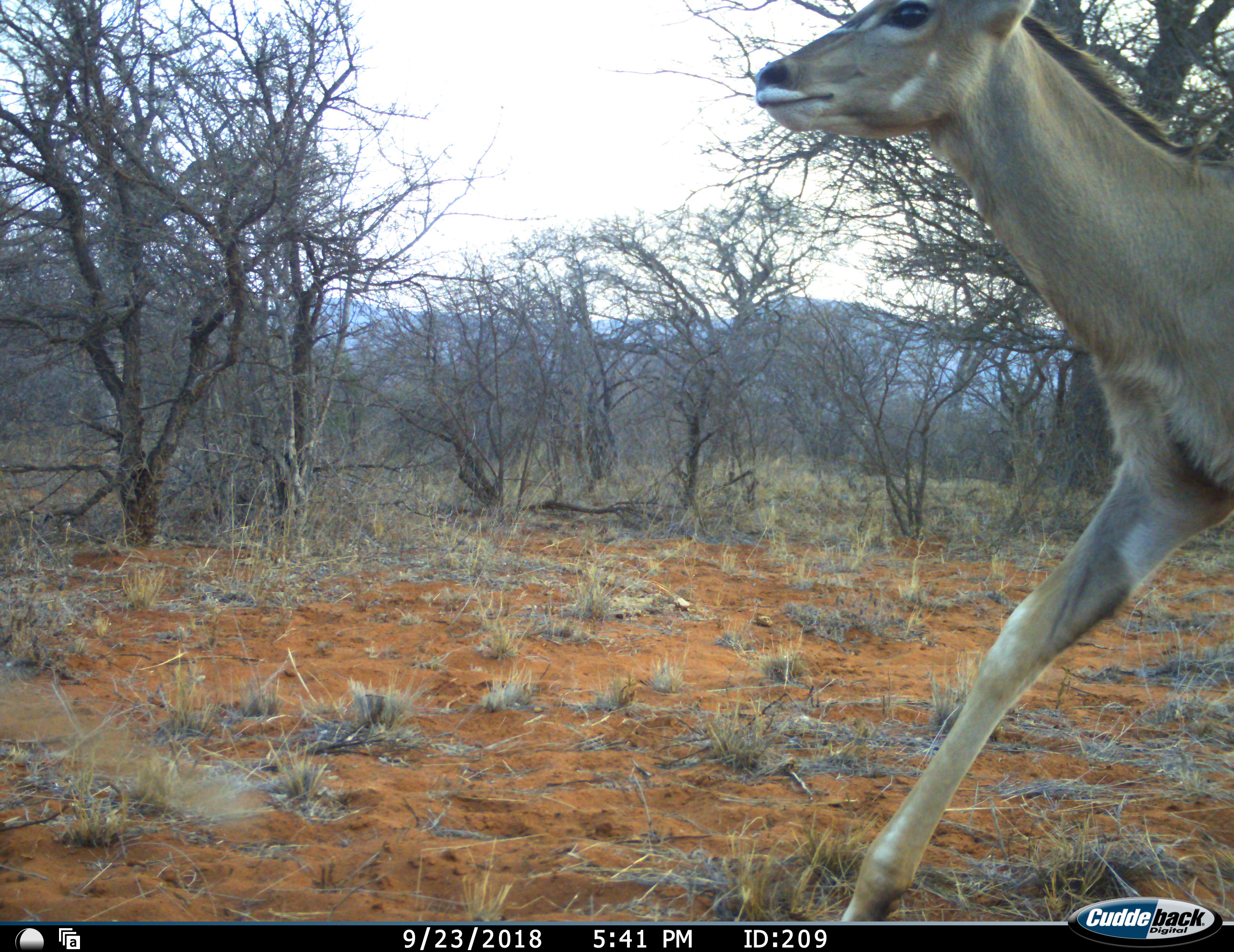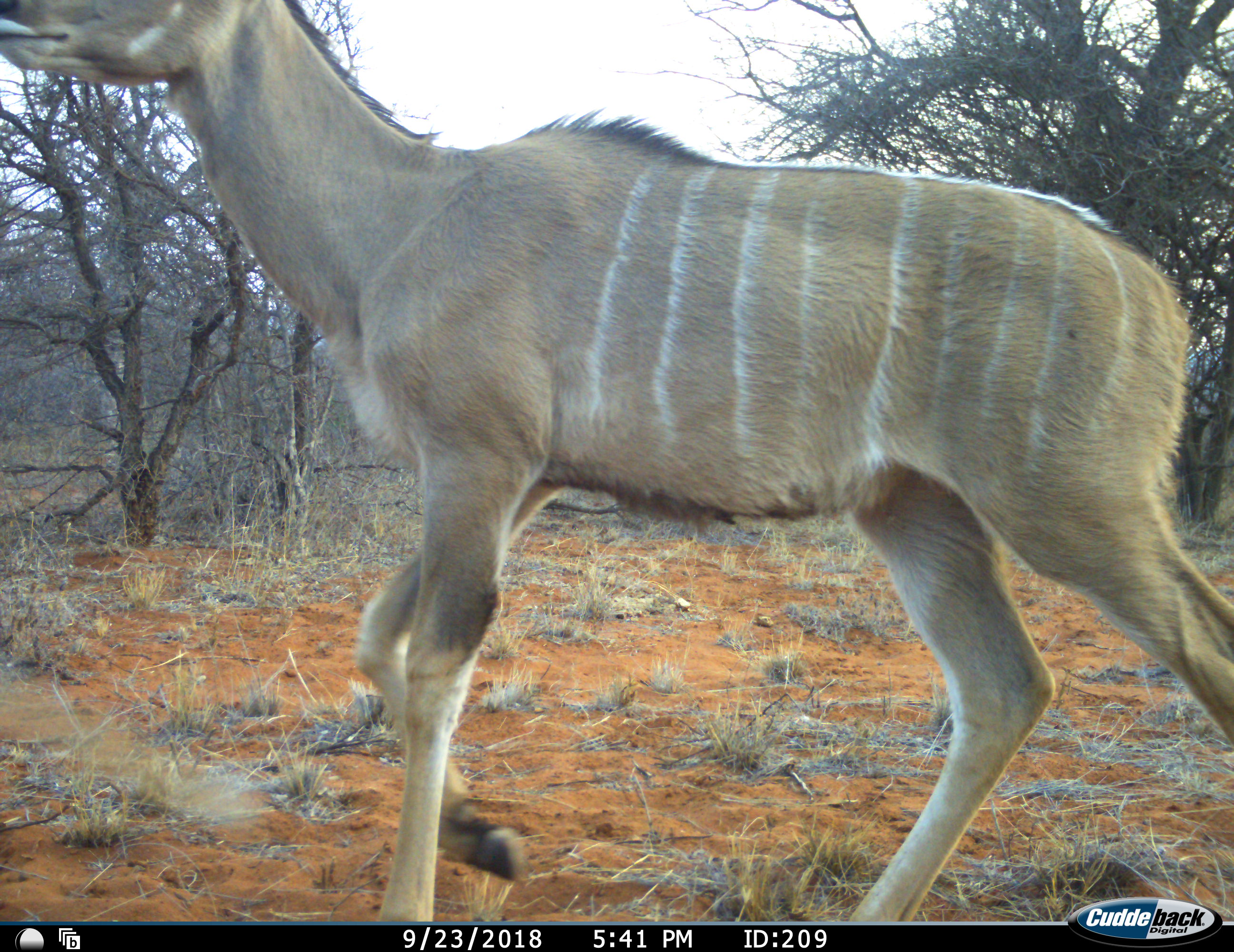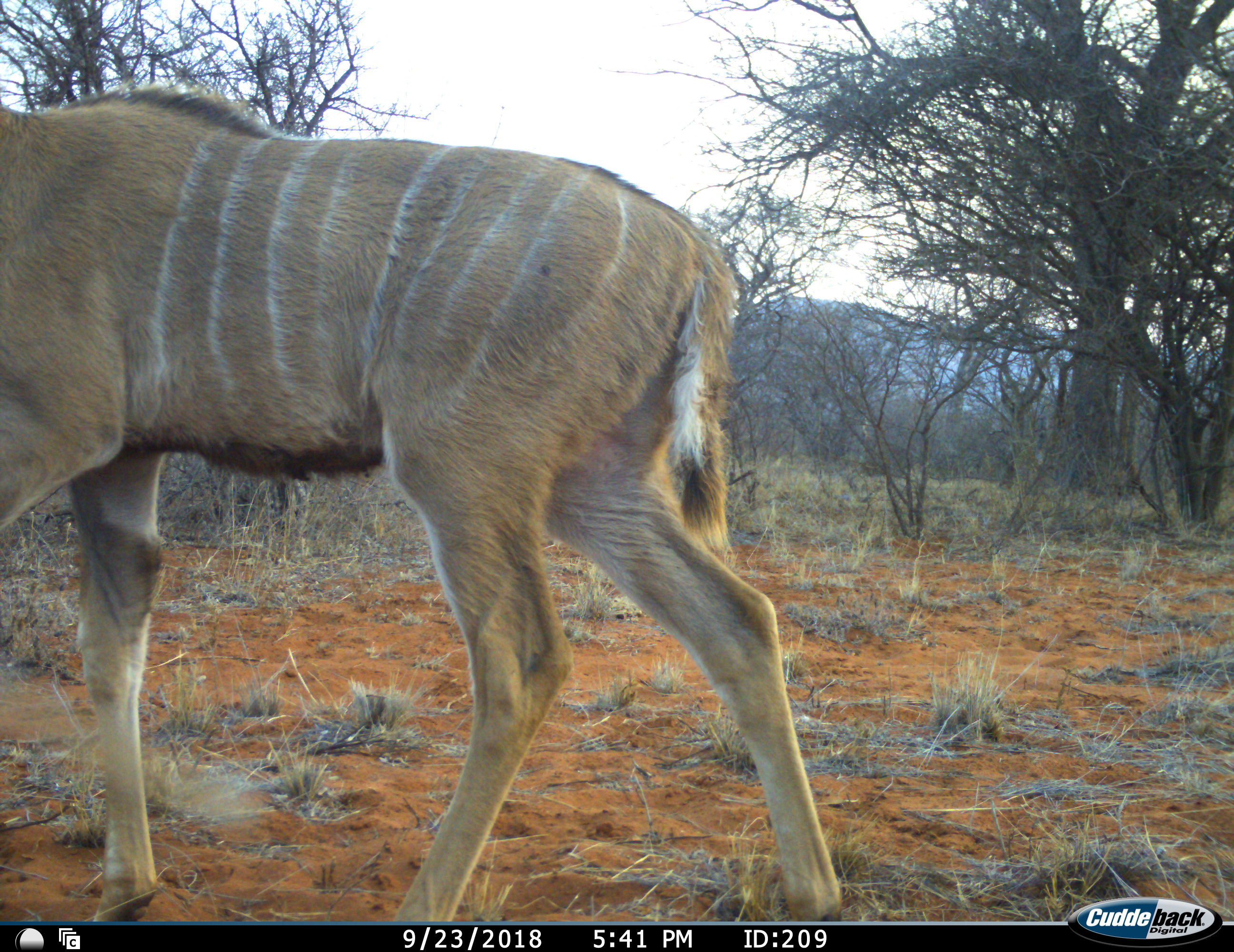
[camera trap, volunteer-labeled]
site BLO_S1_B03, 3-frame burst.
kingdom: Animalia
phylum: Chordata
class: Mammalia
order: Artiodactyla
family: Bovidae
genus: Tragelaphus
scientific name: Tragelaphus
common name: kudu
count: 1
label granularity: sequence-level